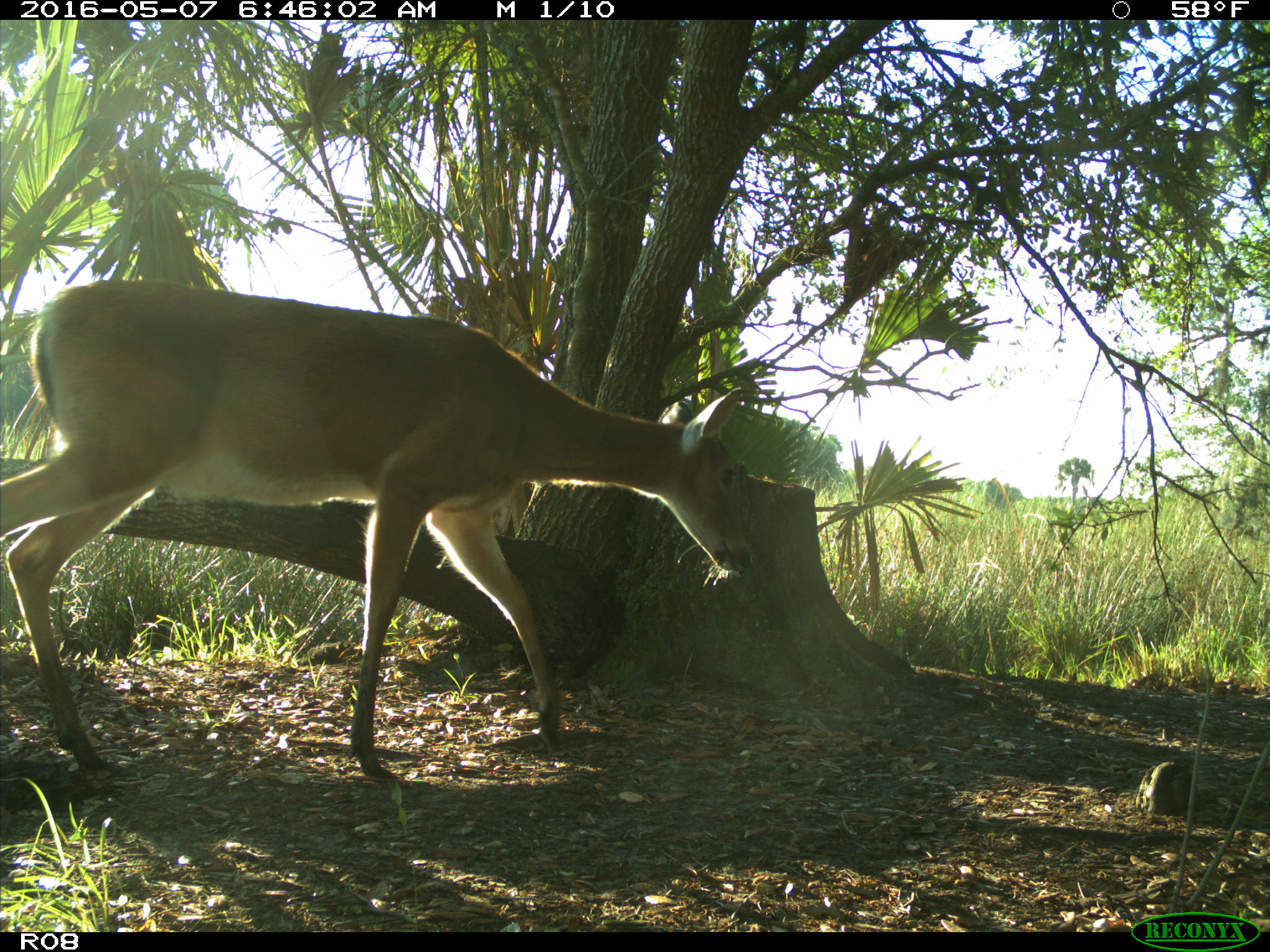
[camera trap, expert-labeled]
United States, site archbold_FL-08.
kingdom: Animalia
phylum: Chordata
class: Mammalia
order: Artiodactyla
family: Cervidae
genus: Odocoileus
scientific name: Odocoileus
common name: deer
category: unidentified deer